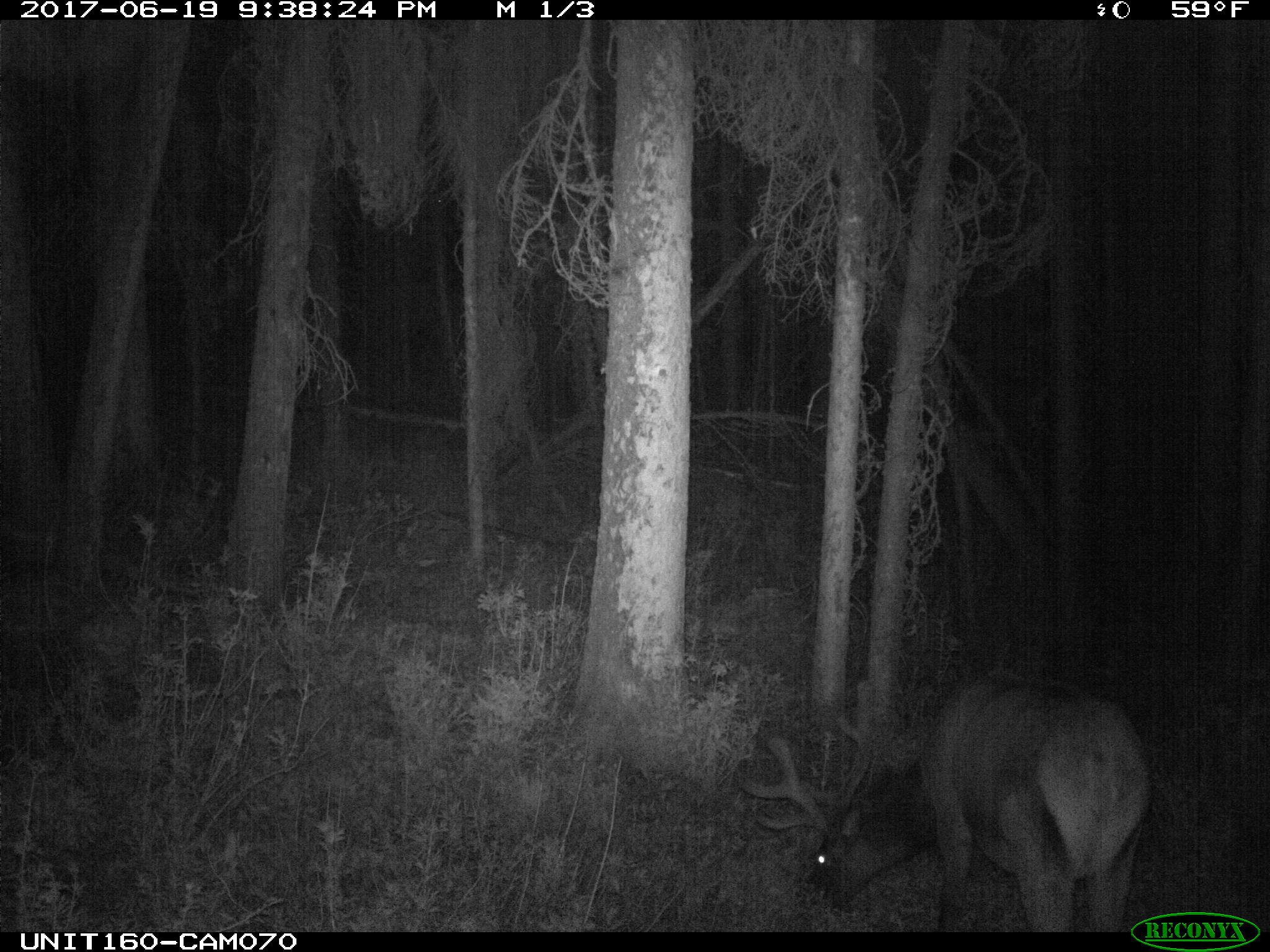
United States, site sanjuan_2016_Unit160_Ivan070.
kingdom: Animalia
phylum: Chordata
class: Mammalia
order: Artiodactyla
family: Cervidae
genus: Cervus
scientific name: Cervus elaphus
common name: red deer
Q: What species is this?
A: Cervus elaphus (red deer).